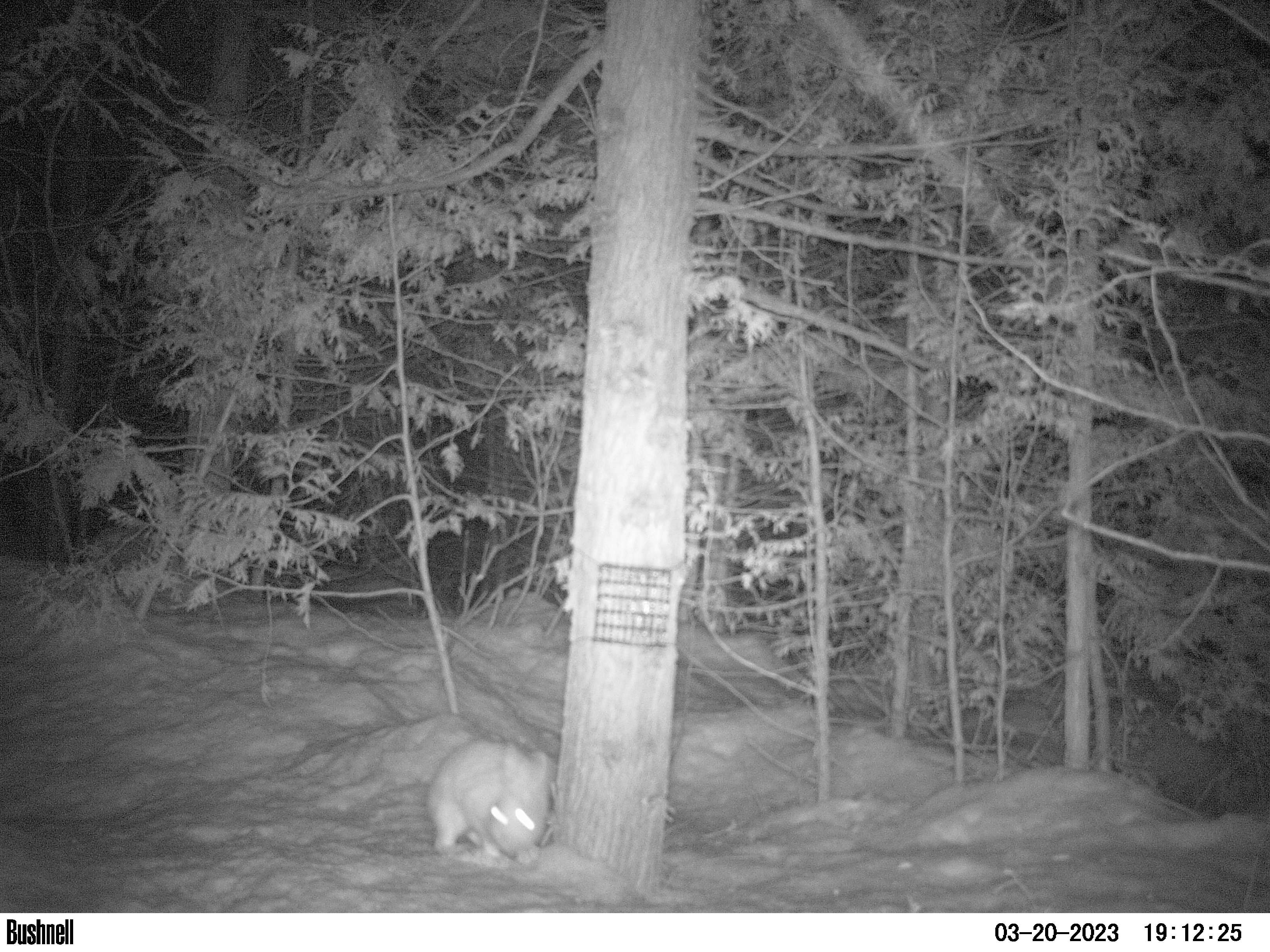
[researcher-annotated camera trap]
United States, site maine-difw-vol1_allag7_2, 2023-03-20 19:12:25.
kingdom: Animalia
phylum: Chordata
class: Mammalia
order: Lagomorpha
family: Leporidae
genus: Lepus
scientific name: Lepus americanus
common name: snowshoe hare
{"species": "snowshoe hare (Lepus americanus)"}